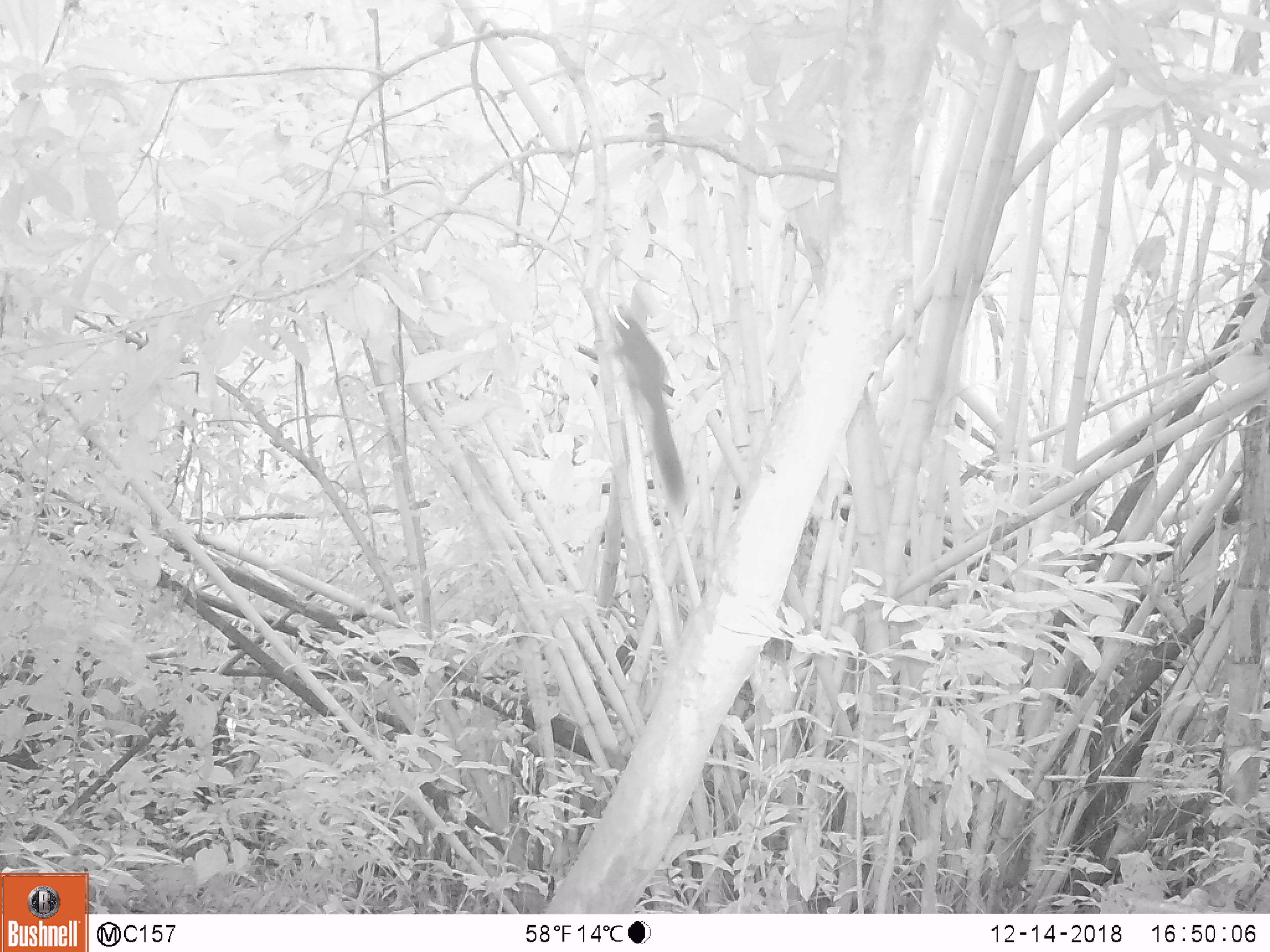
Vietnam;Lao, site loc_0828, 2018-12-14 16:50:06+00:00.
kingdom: Animalia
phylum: Chordata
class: Mammalia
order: Rodentia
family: Sciuridae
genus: Sciurus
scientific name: Sciurus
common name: squirrel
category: unidentified squirrel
Unidentified squirrel (squirrel) (Sciurus). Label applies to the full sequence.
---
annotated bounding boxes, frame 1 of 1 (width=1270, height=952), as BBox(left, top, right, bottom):
unidentified squirrel: BBox(609, 303, 686, 501)